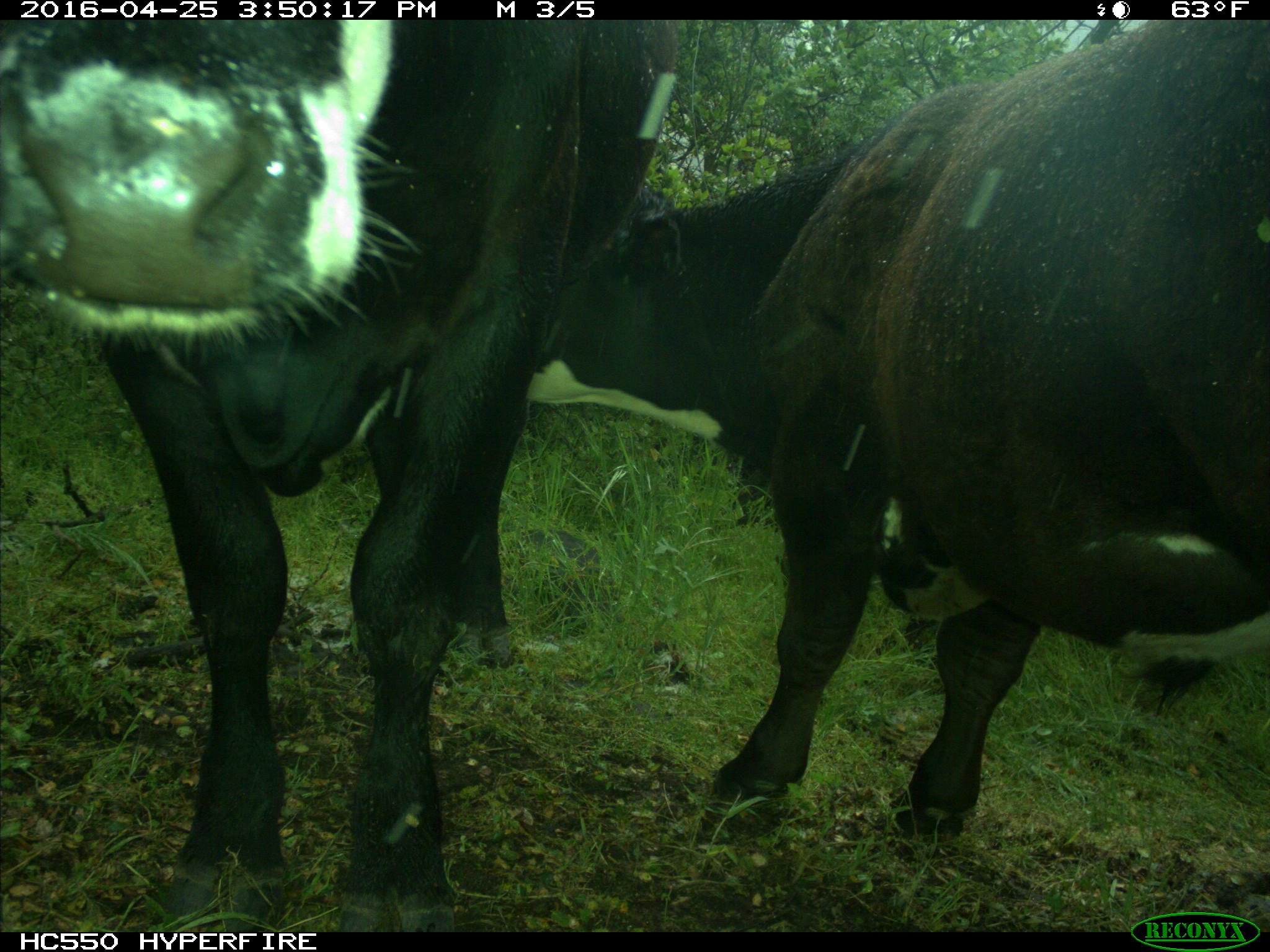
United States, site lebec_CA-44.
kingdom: Animalia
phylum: Chordata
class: Mammalia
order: Artiodactyla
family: Bovidae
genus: Bos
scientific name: Bos taurus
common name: domestic cow